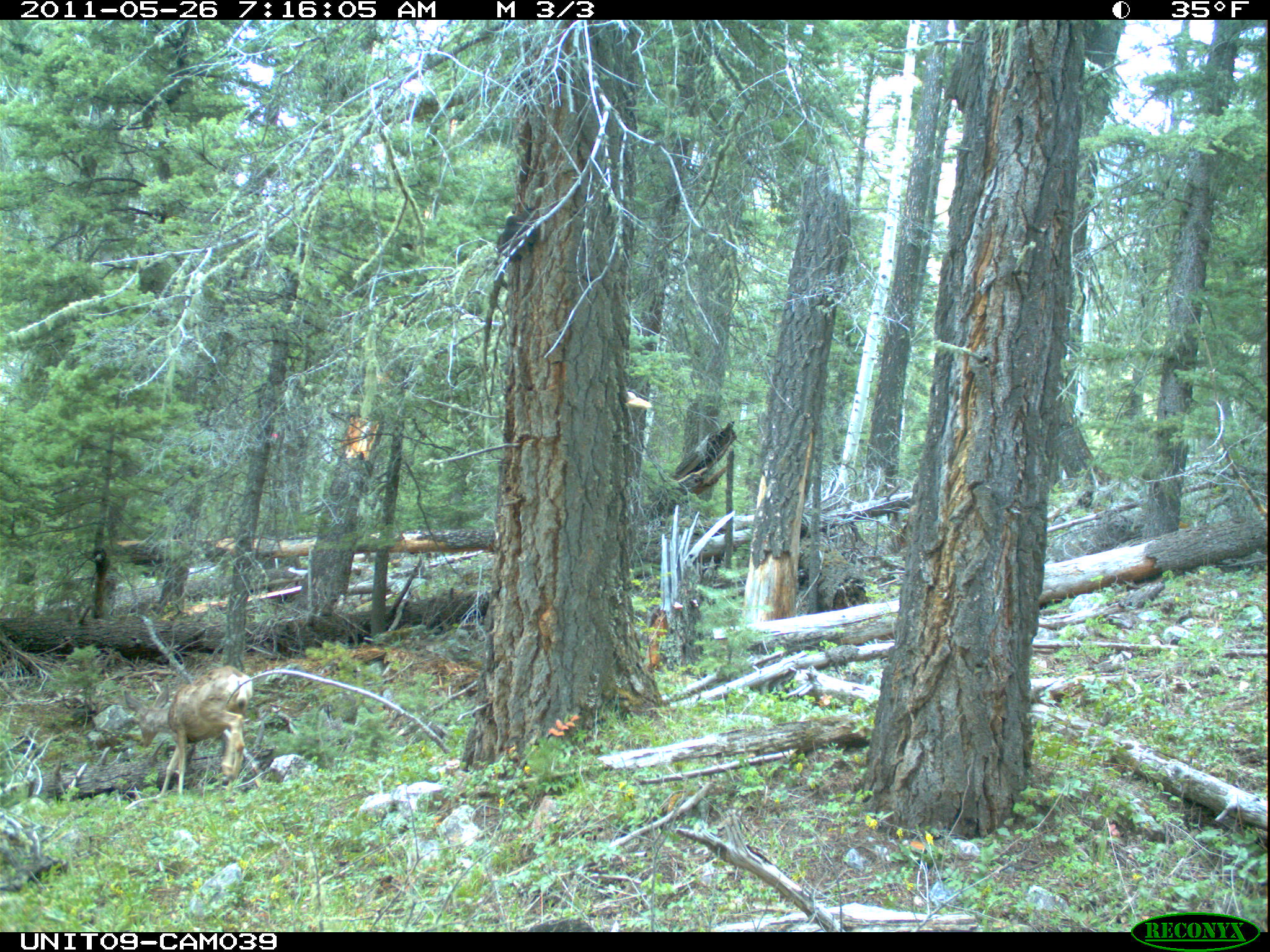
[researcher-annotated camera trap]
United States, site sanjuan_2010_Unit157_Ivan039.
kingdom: Animalia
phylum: Chordata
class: Mammalia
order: Artiodactyla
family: Cervidae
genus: Odocoileus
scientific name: Odocoileus hemionus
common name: mule deer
Odocoileus hemionus (mule deer).